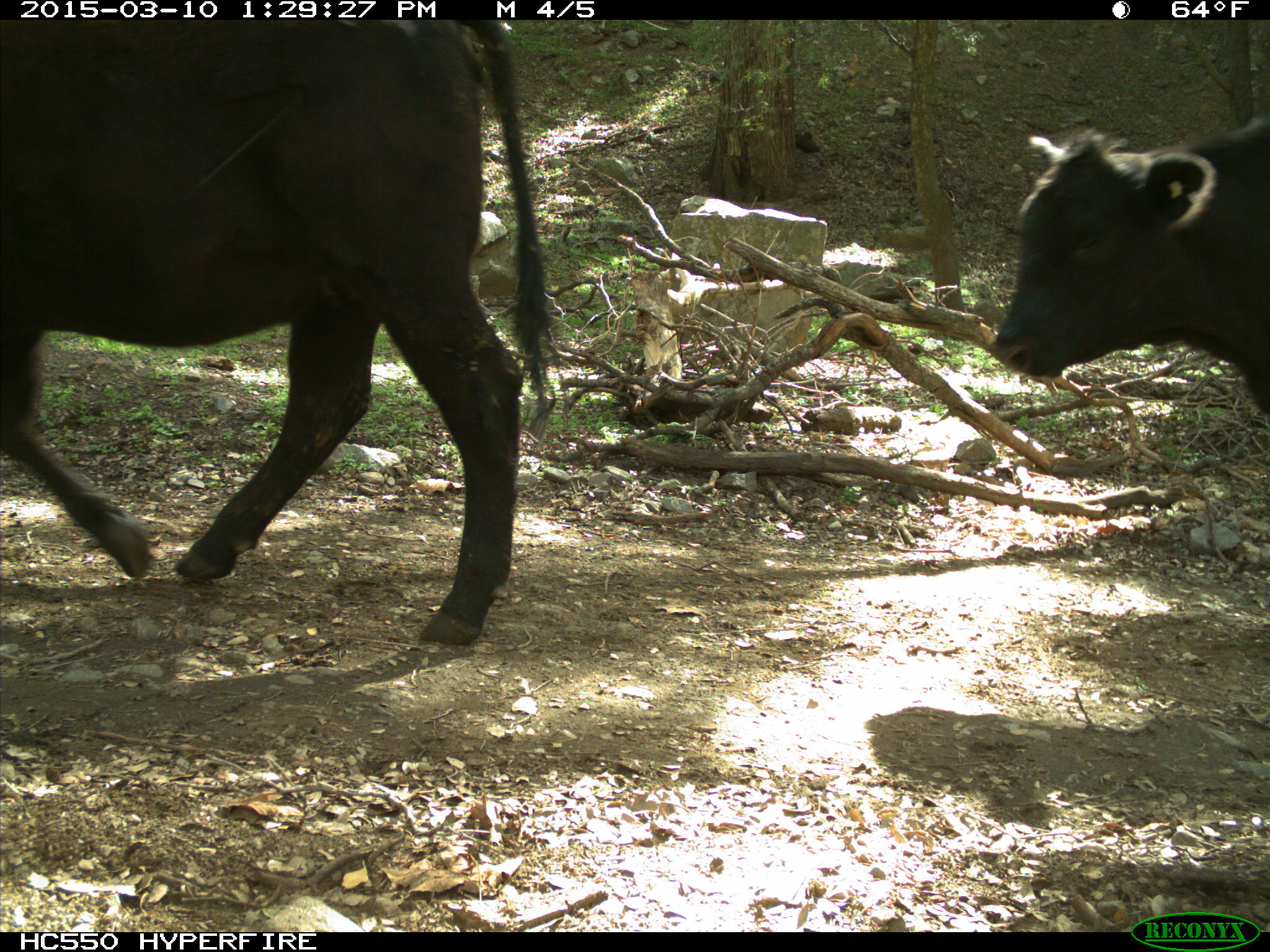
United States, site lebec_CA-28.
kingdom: Animalia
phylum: Chordata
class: Mammalia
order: Artiodactyla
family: Bovidae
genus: Bos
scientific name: Bos taurus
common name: domestic cow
Bos taurus (domestic cow).